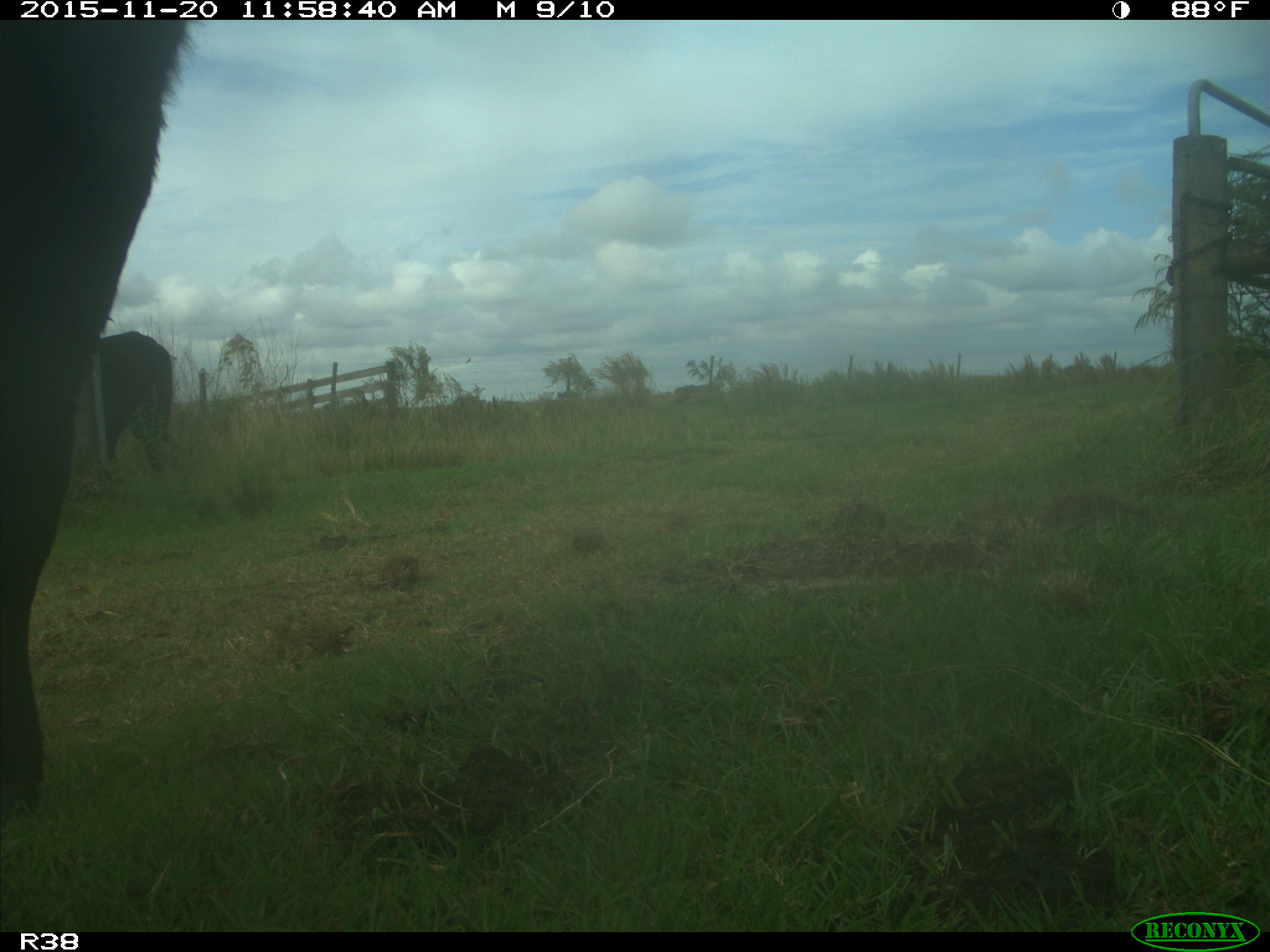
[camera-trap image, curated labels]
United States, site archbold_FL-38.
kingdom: Animalia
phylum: Chordata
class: Mammalia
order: Artiodactyla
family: Bovidae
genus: Bos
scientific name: Bos taurus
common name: domestic cow